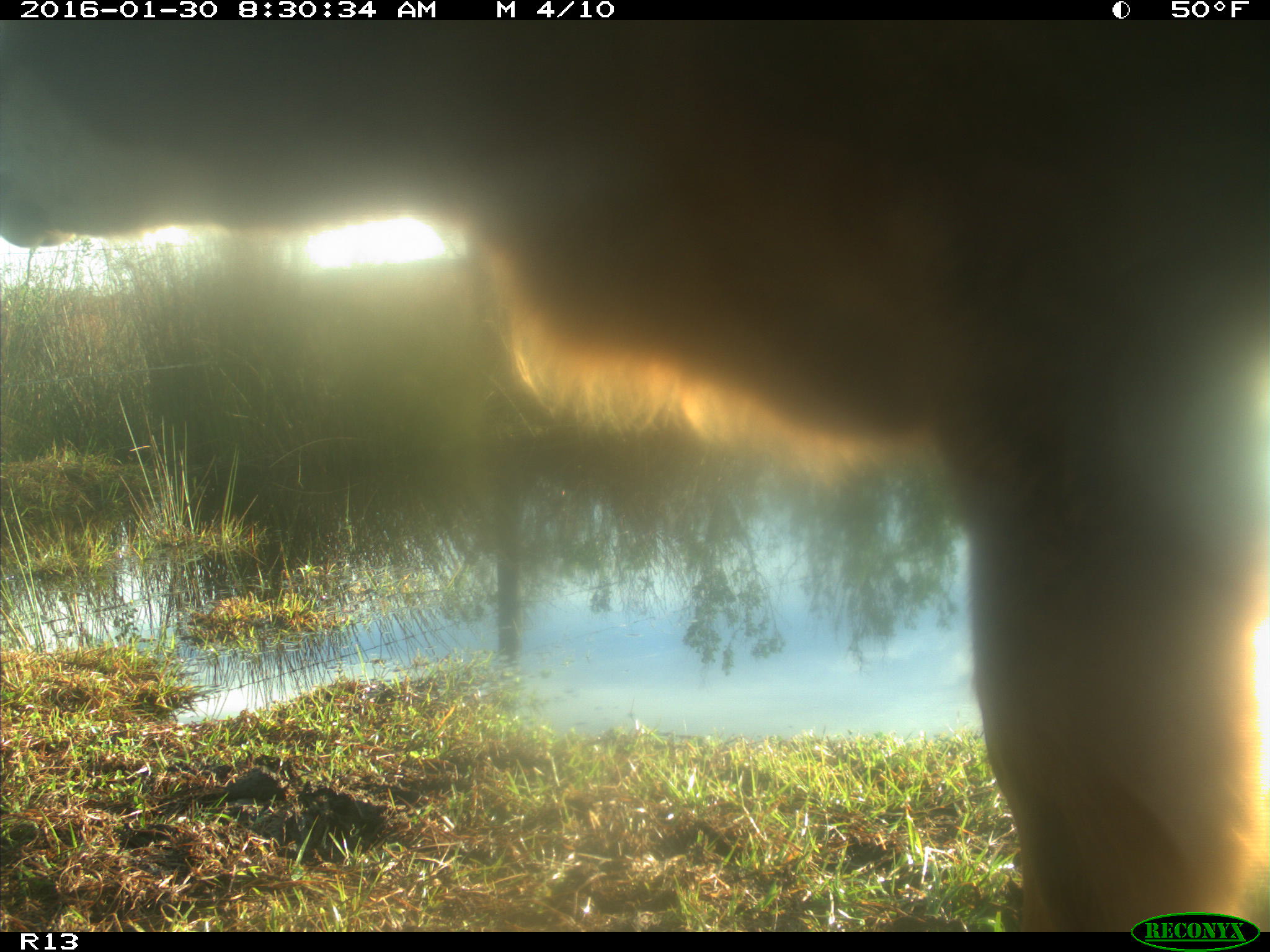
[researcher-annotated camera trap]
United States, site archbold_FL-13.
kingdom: Animalia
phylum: Chordata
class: Mammalia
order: Artiodactyla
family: Bovidae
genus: Bos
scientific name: Bos taurus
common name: domestic cow